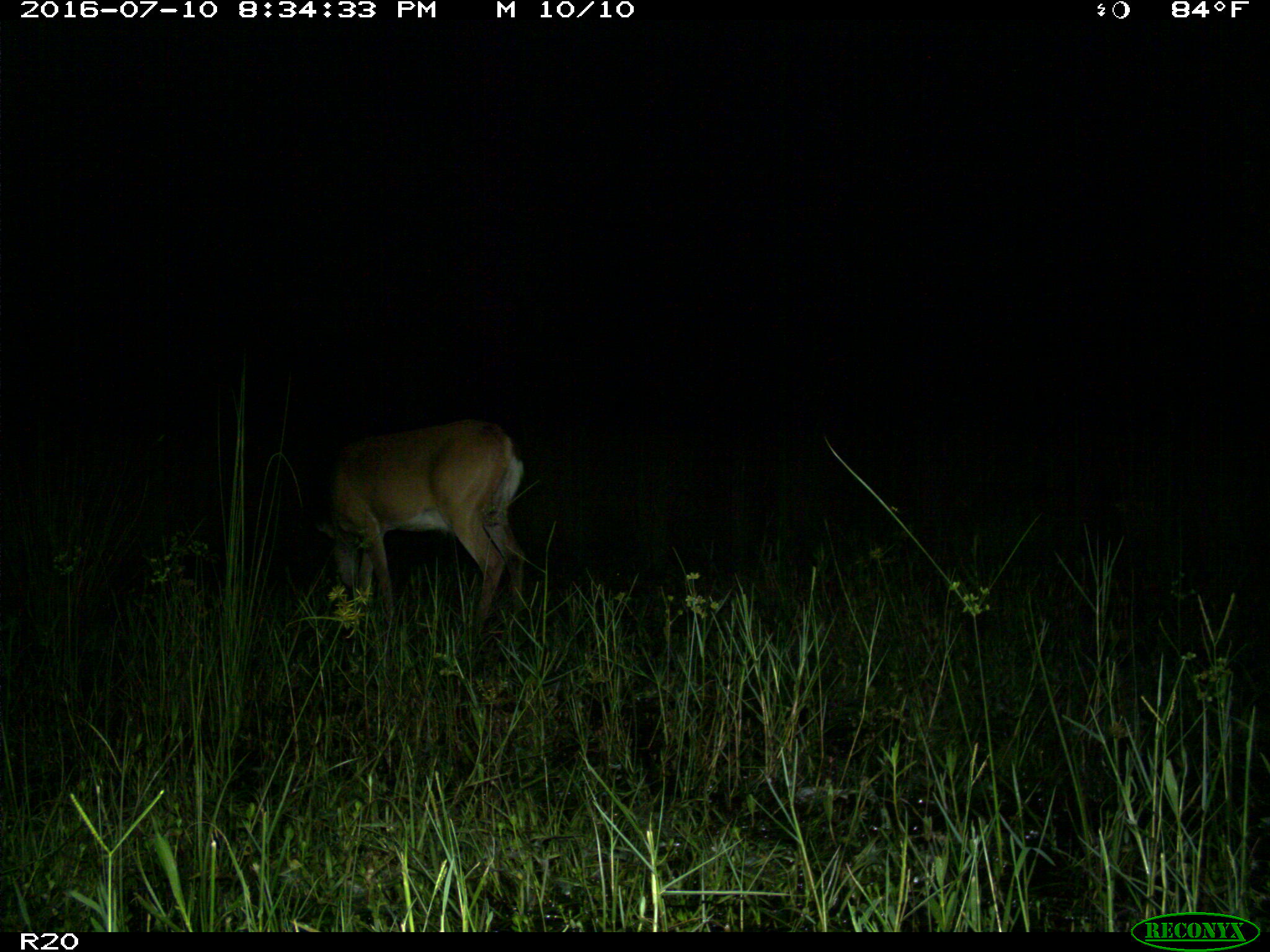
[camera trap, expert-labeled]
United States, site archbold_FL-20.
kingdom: Animalia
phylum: Chordata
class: Mammalia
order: Artiodactyla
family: Cervidae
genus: Odocoileus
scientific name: Odocoileus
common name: deer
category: unidentified deer